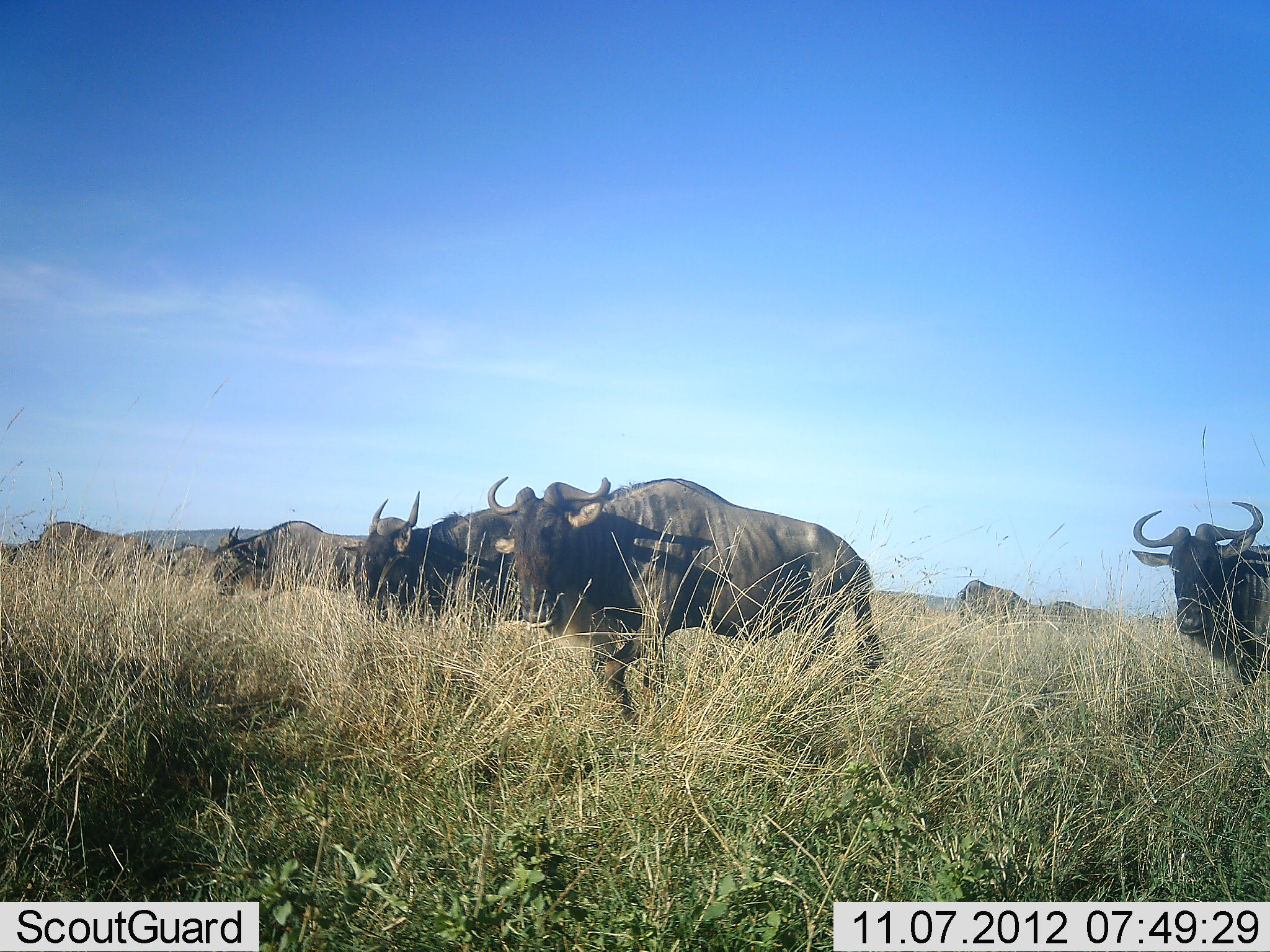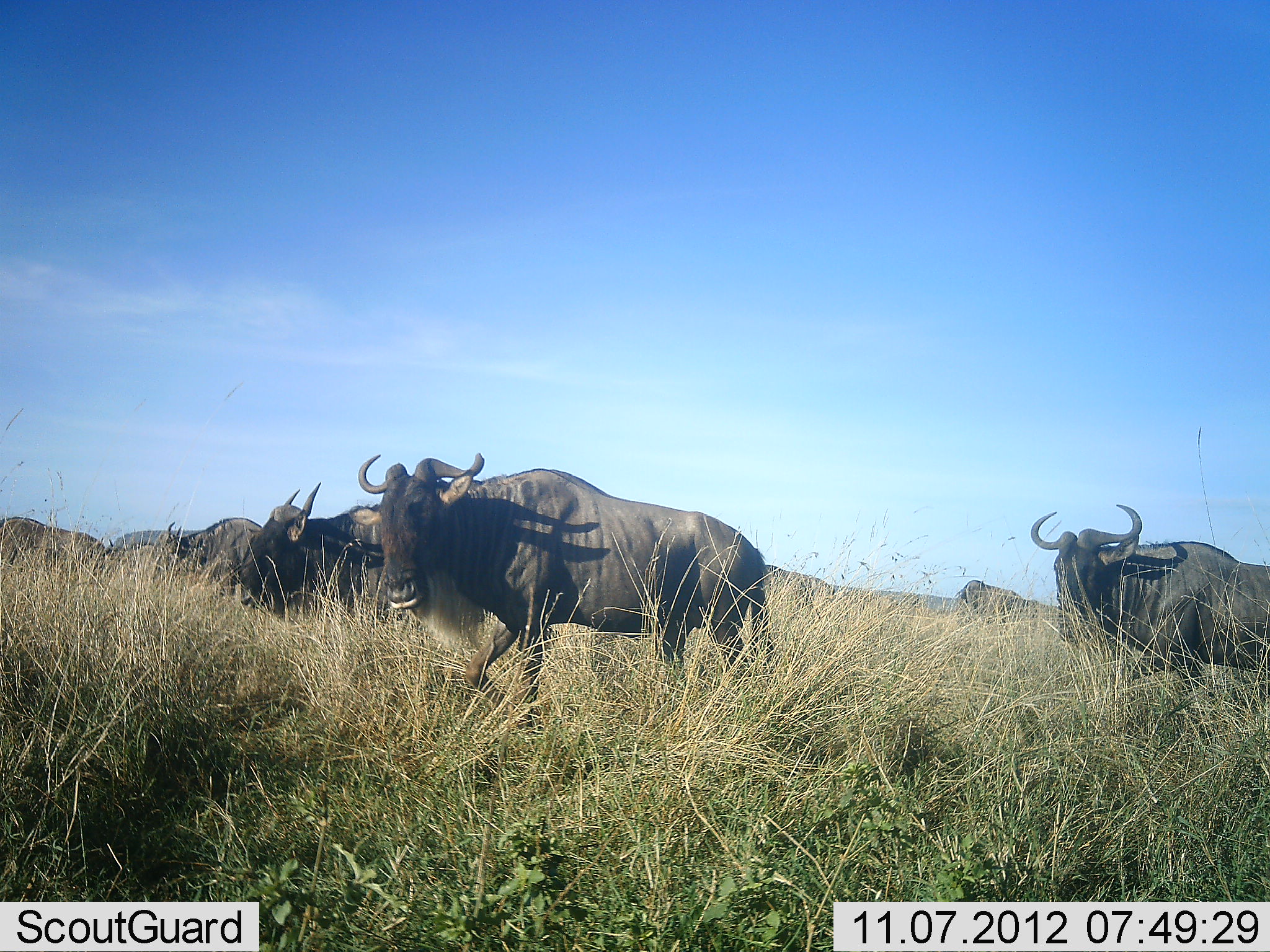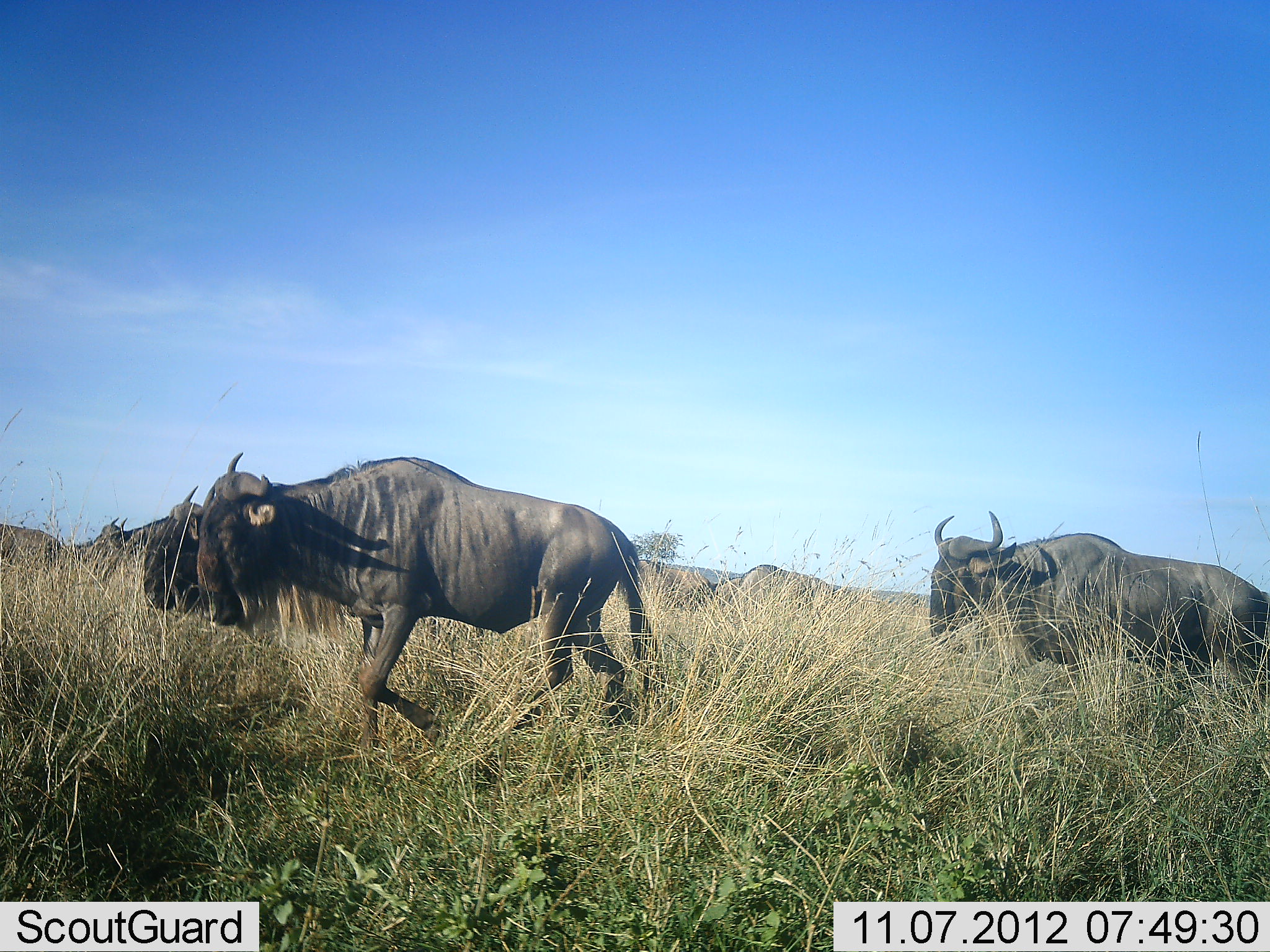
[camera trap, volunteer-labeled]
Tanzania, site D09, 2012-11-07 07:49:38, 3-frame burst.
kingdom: Animalia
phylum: Chordata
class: Mammalia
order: Artiodactyla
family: Bovidae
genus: Connochaetes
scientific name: Connochaetes taurinus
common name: blue wildebeest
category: wildebeest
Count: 7.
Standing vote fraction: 20%.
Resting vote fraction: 0%.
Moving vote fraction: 90%.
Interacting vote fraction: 0%.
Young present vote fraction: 0%.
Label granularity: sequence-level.